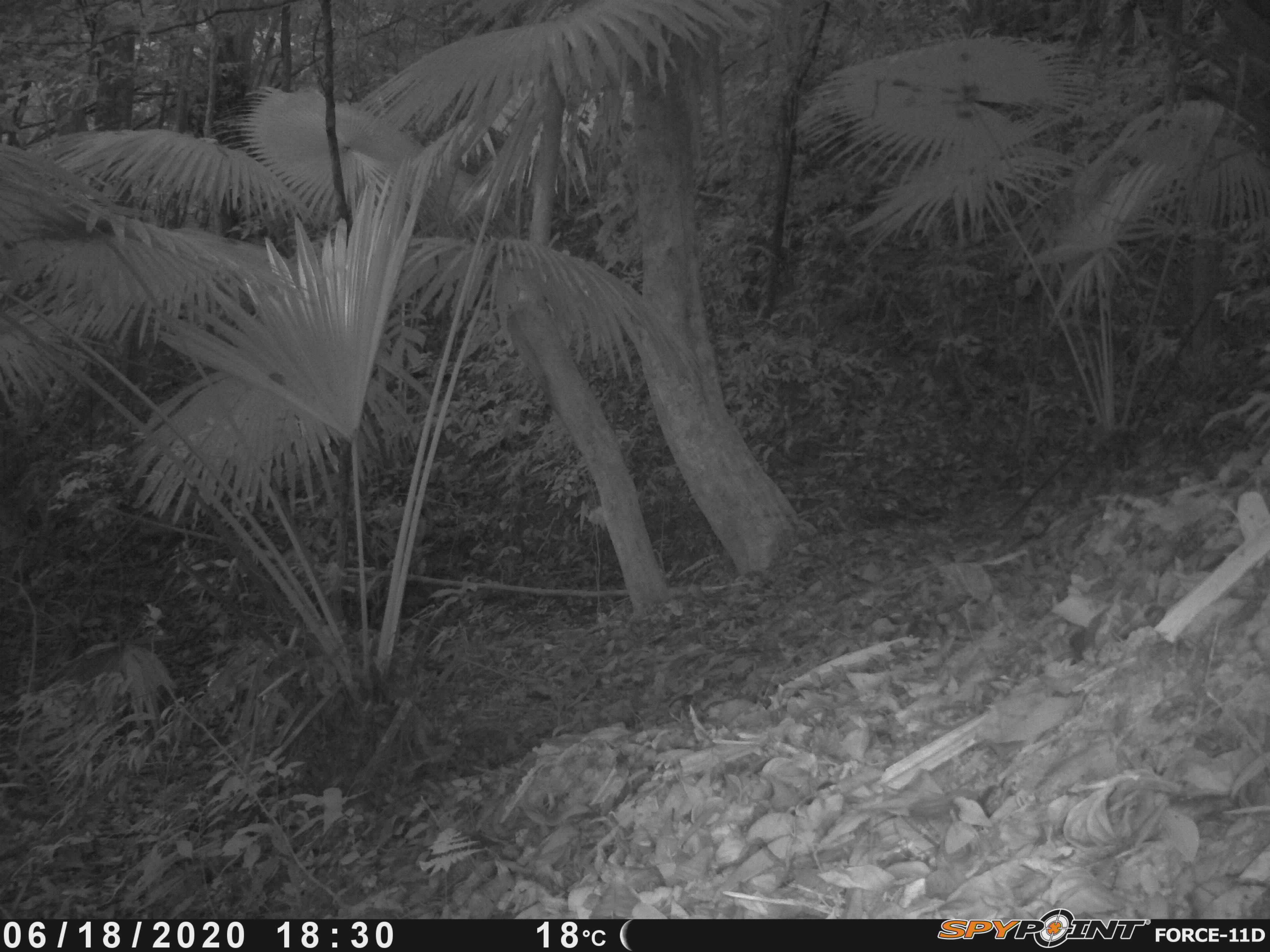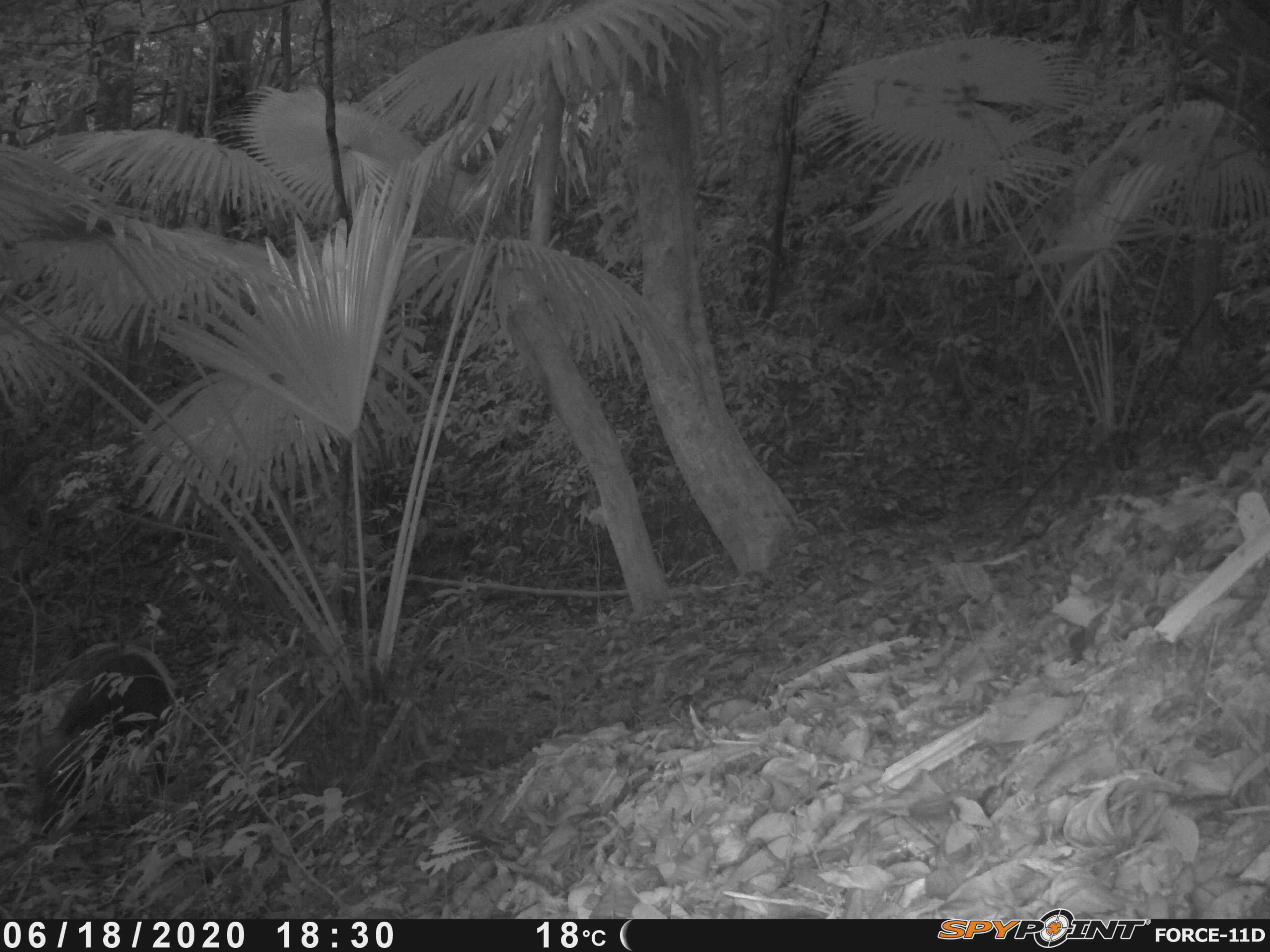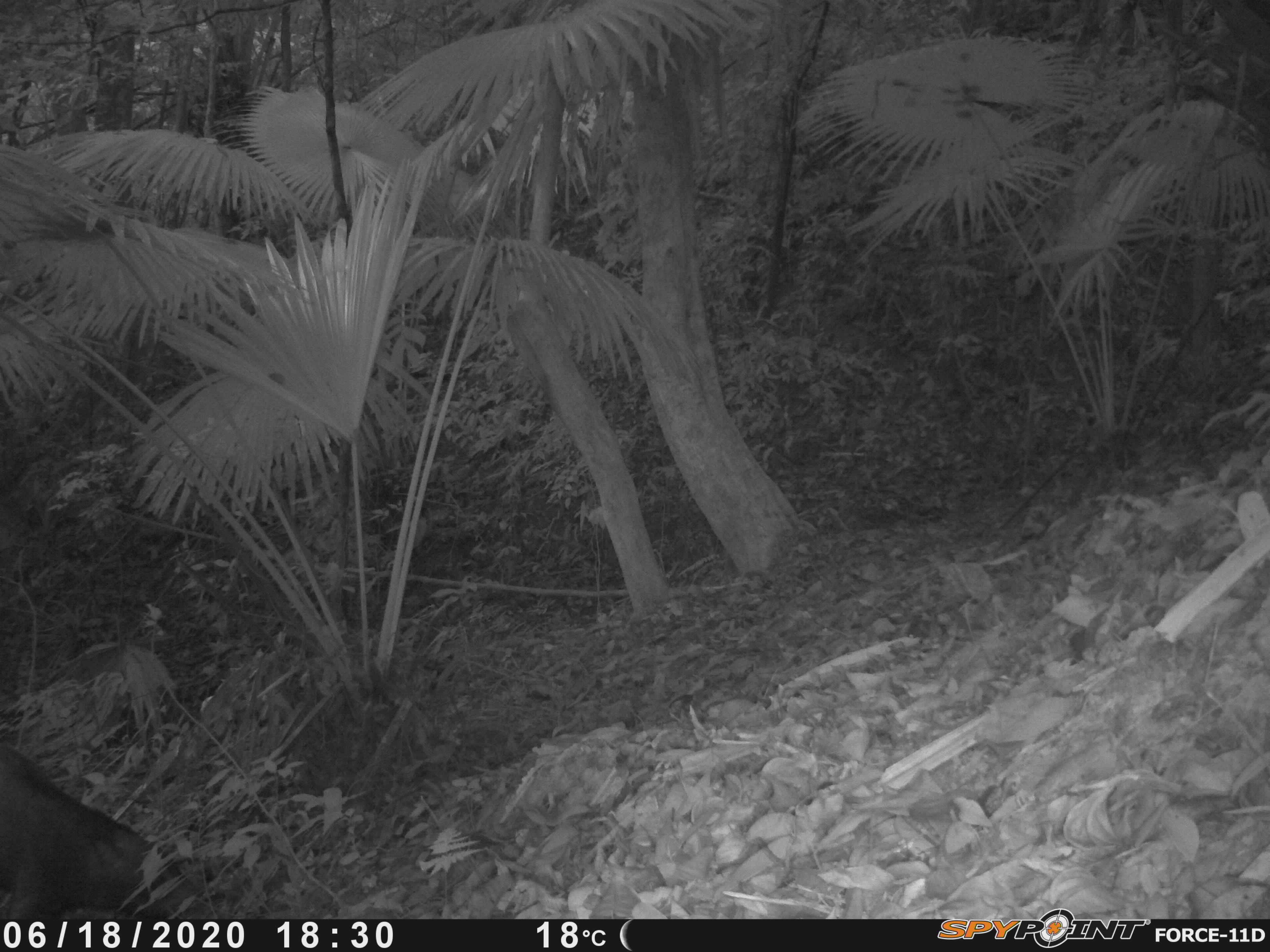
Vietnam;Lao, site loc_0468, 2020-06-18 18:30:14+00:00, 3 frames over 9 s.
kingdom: Animalia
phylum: Chordata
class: Mammalia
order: Artiodactyla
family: Suidae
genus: Sus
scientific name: Sus scrofa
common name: eurasian wild pig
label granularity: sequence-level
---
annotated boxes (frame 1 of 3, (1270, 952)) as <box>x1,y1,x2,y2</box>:
eurasian wild pig: <box>69,649,133,720</box>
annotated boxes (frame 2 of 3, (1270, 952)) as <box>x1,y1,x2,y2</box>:
eurasian wild pig: <box>32,653,170,832</box>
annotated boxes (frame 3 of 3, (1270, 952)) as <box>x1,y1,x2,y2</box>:
eurasian wild pig: <box>0,740,225,918</box>